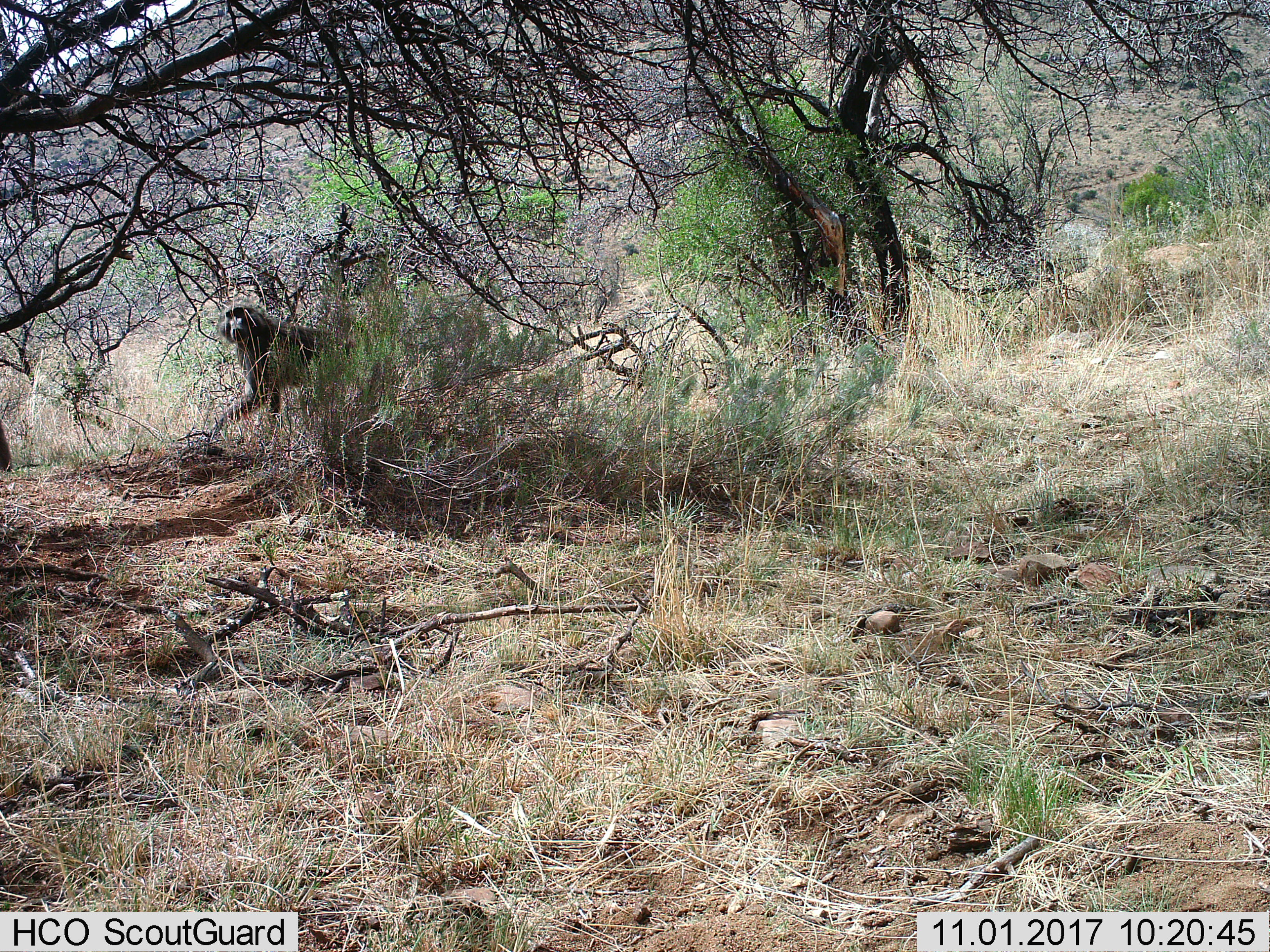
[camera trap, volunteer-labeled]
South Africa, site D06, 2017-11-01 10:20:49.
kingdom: Animalia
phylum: Chordata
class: Mammalia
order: Primates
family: Cercopithecidae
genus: Papio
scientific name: Papio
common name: baboon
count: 1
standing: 25%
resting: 0%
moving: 75%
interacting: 0%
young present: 0%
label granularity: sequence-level